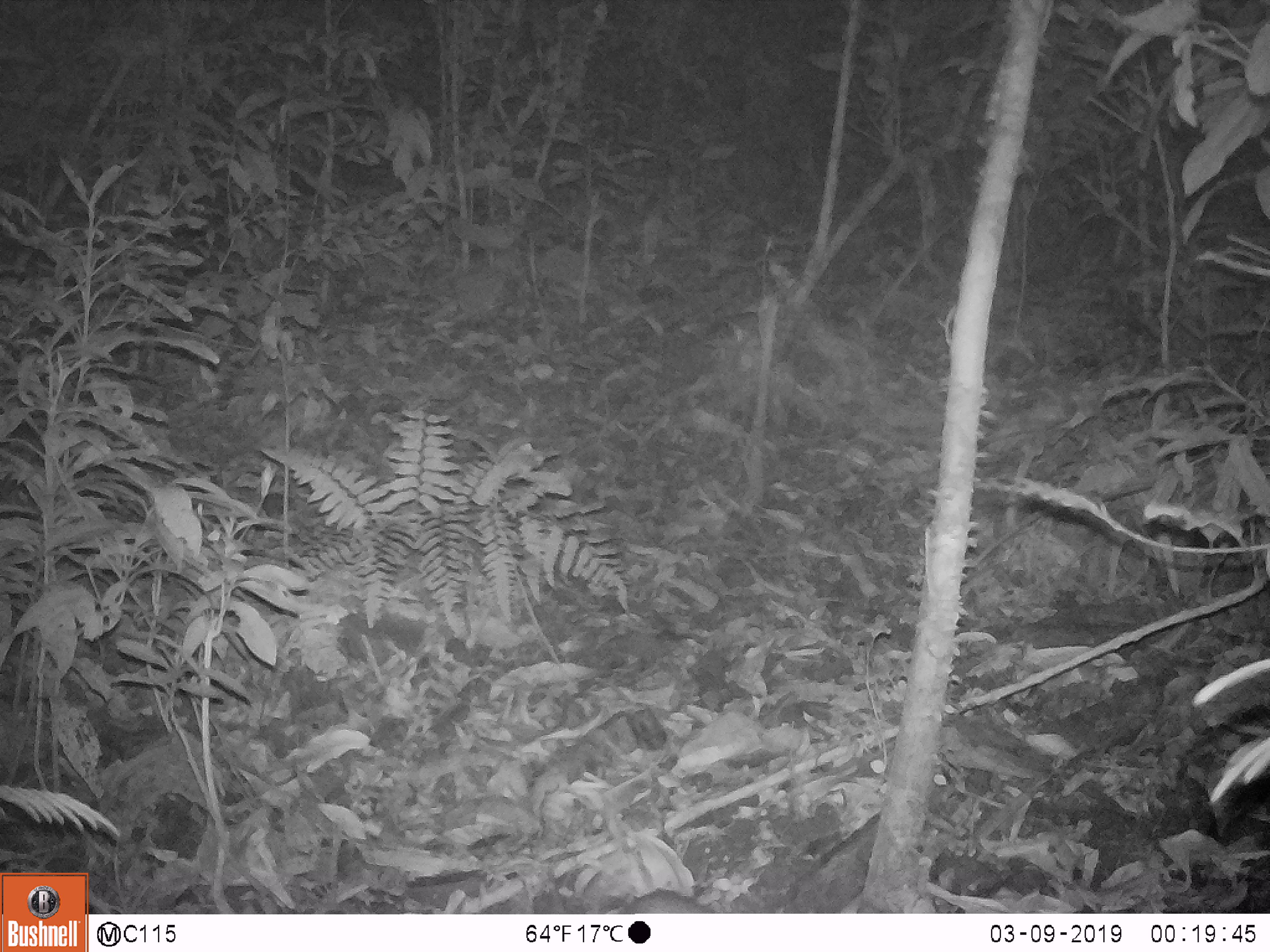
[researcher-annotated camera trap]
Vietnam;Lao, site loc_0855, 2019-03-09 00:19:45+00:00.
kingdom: Animalia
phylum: Chordata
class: Mammalia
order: Rodentia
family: Muridae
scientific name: Muridae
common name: old-world mice and rats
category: unidentified murid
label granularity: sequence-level